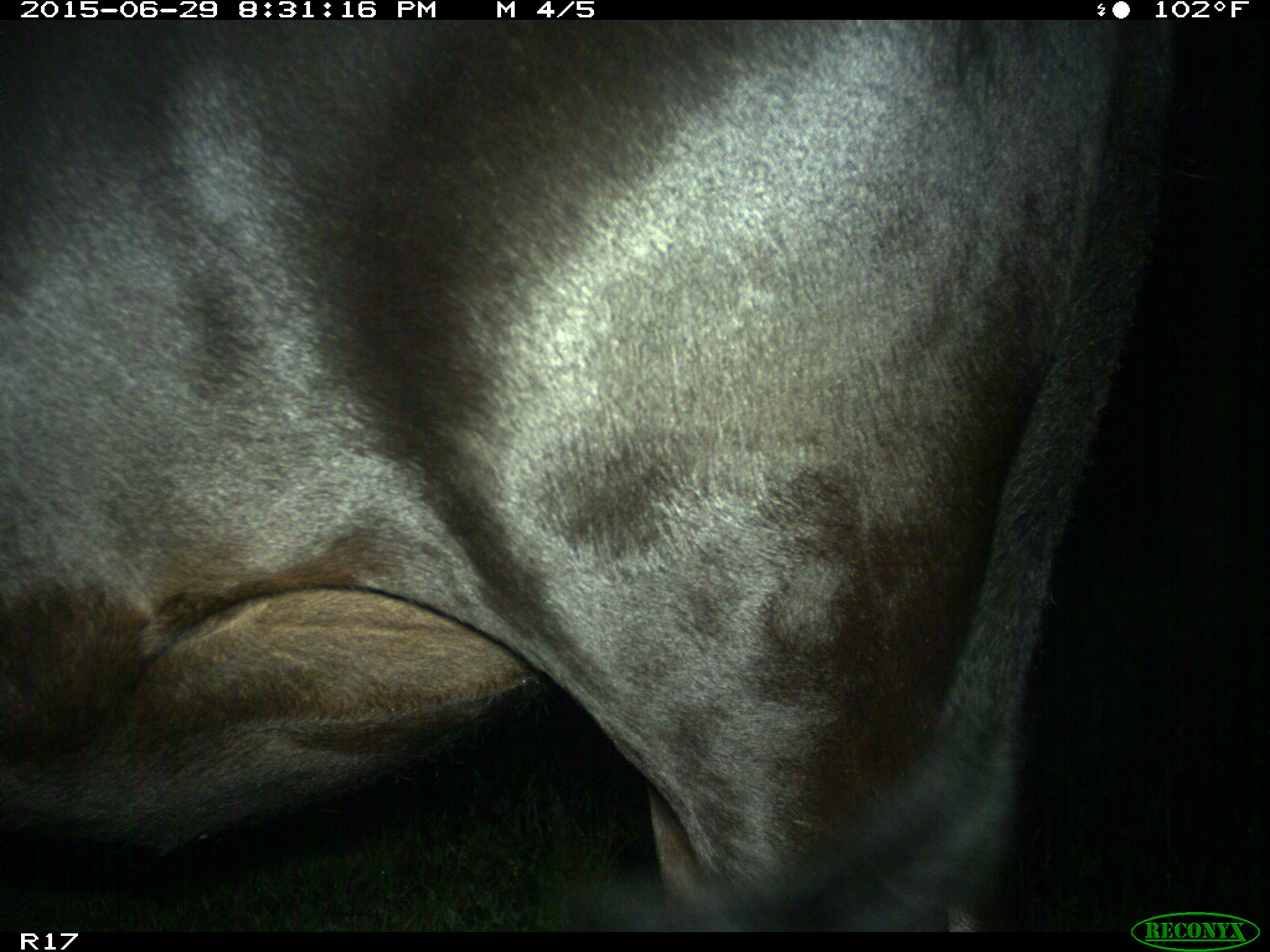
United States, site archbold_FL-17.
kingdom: Animalia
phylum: Chordata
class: Mammalia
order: Artiodactyla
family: Bovidae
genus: Bos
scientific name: Bos taurus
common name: domestic cow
Bos taurus (domestic cow).